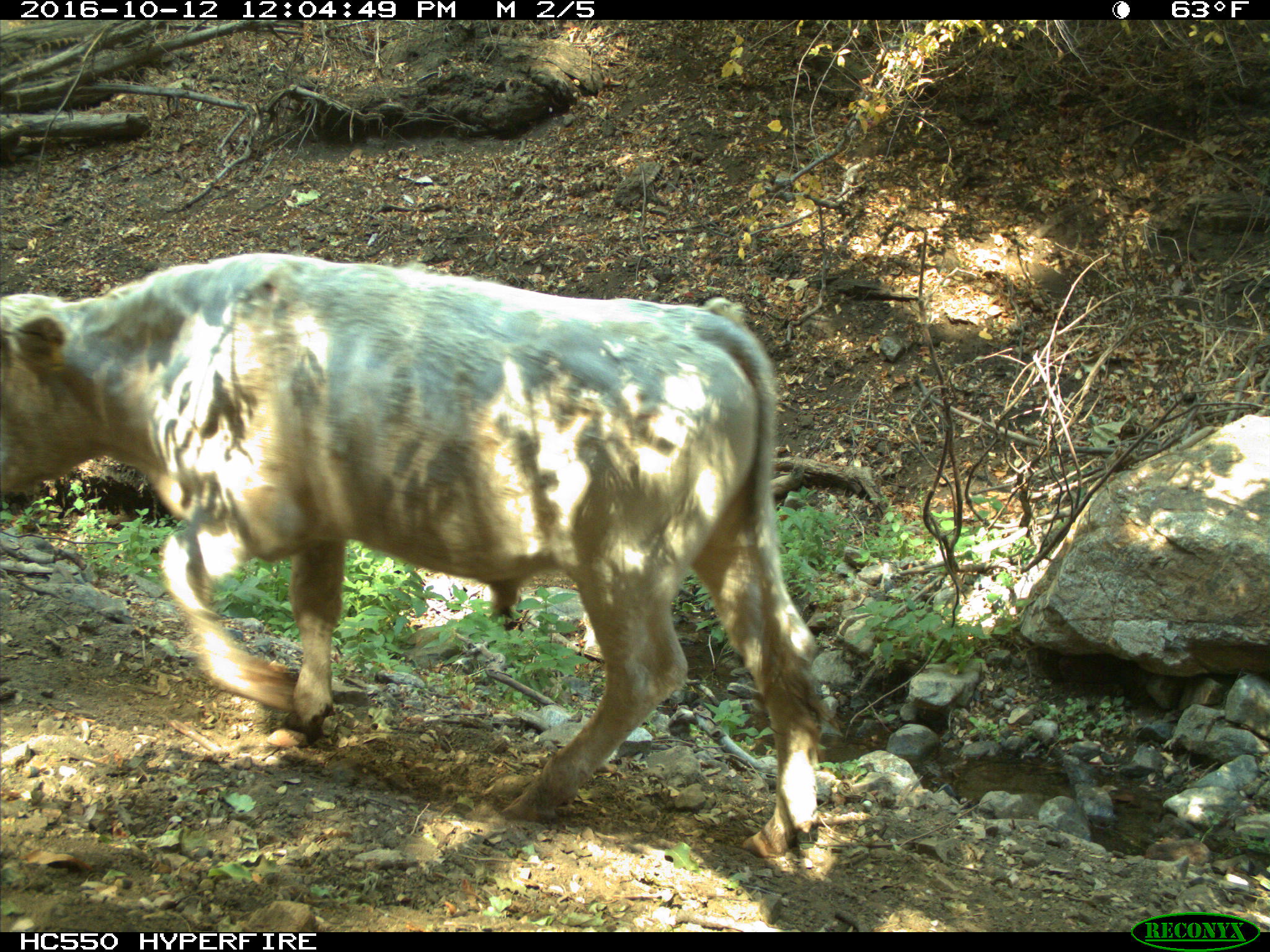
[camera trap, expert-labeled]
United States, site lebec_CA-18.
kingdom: Animalia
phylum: Chordata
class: Mammalia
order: Artiodactyla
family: Bovidae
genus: Bos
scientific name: Bos taurus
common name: domestic cow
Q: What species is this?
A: Bos taurus (domestic cow).